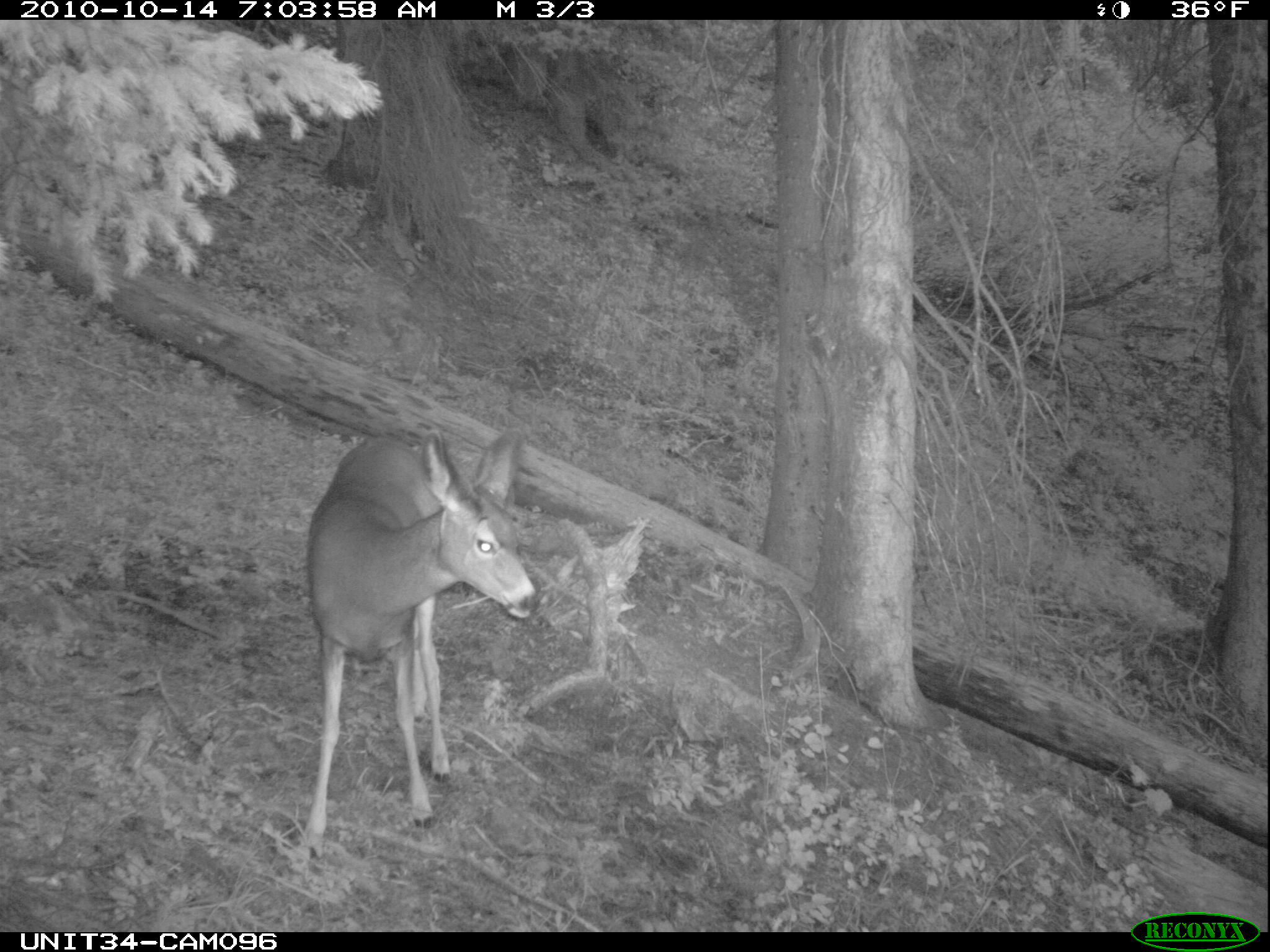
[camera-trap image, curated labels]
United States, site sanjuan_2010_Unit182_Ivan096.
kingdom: Animalia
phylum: Chordata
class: Mammalia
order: Artiodactyla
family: Cervidae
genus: Odocoileus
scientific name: Odocoileus hemionus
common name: mule deer